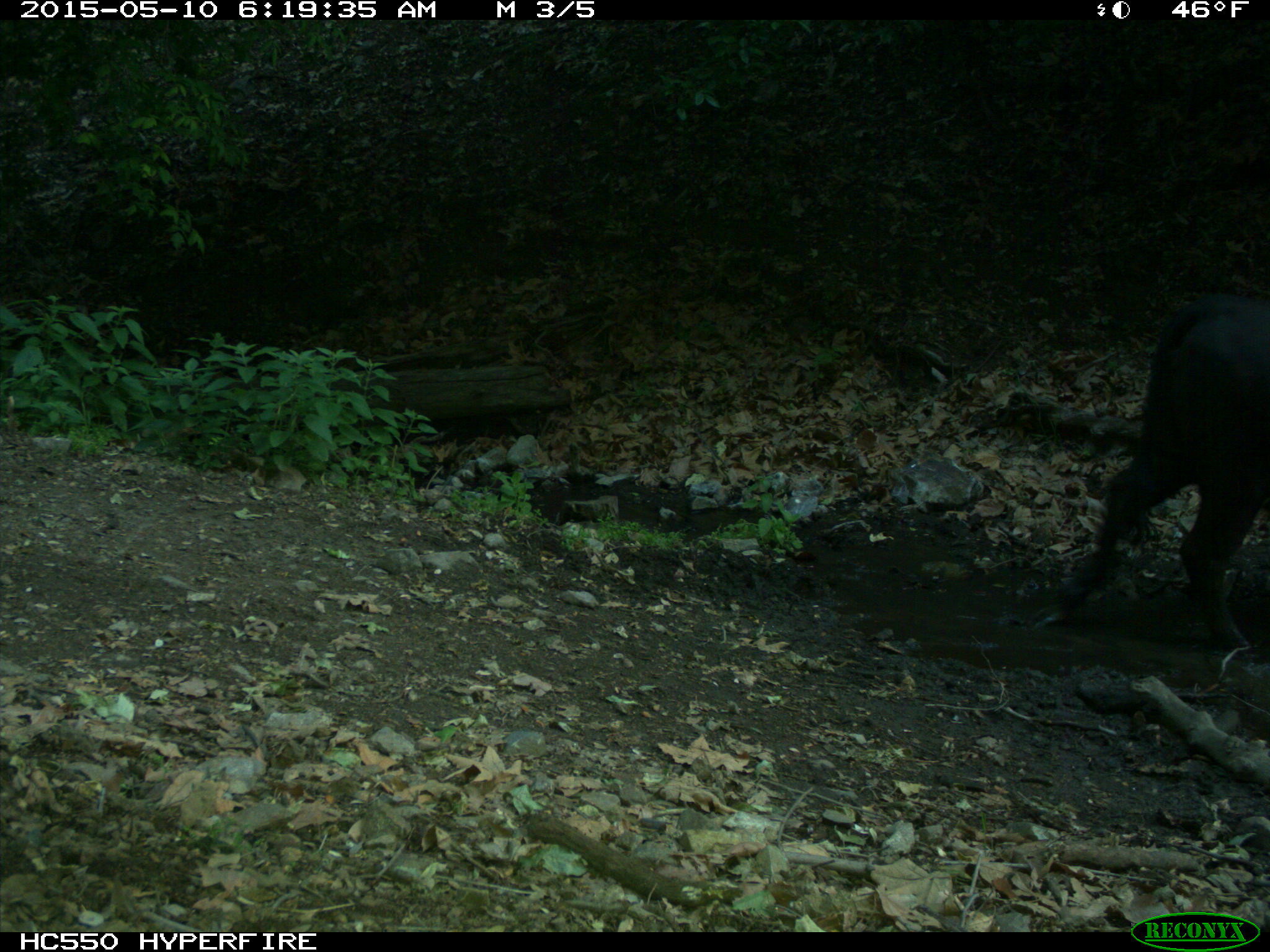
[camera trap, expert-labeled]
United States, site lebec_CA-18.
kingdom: Animalia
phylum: Chordata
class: Mammalia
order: Artiodactyla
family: Bovidae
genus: Bos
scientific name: Bos taurus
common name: domestic cow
Bos taurus (domestic cow).